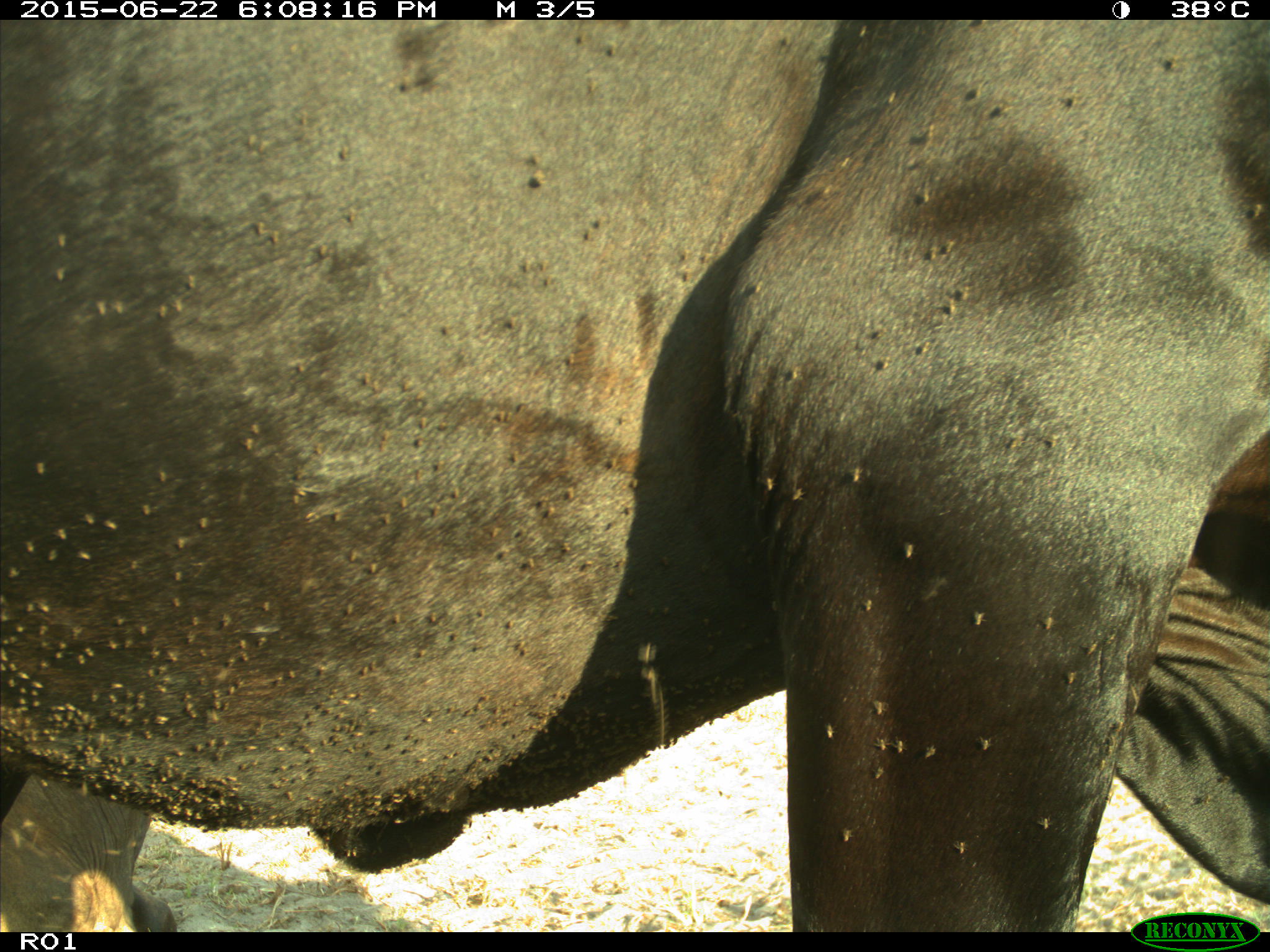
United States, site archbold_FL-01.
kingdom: Animalia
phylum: Chordata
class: Mammalia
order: Artiodactyla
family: Bovidae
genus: Bos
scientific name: Bos taurus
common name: domestic cow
Bos taurus (domestic cow).